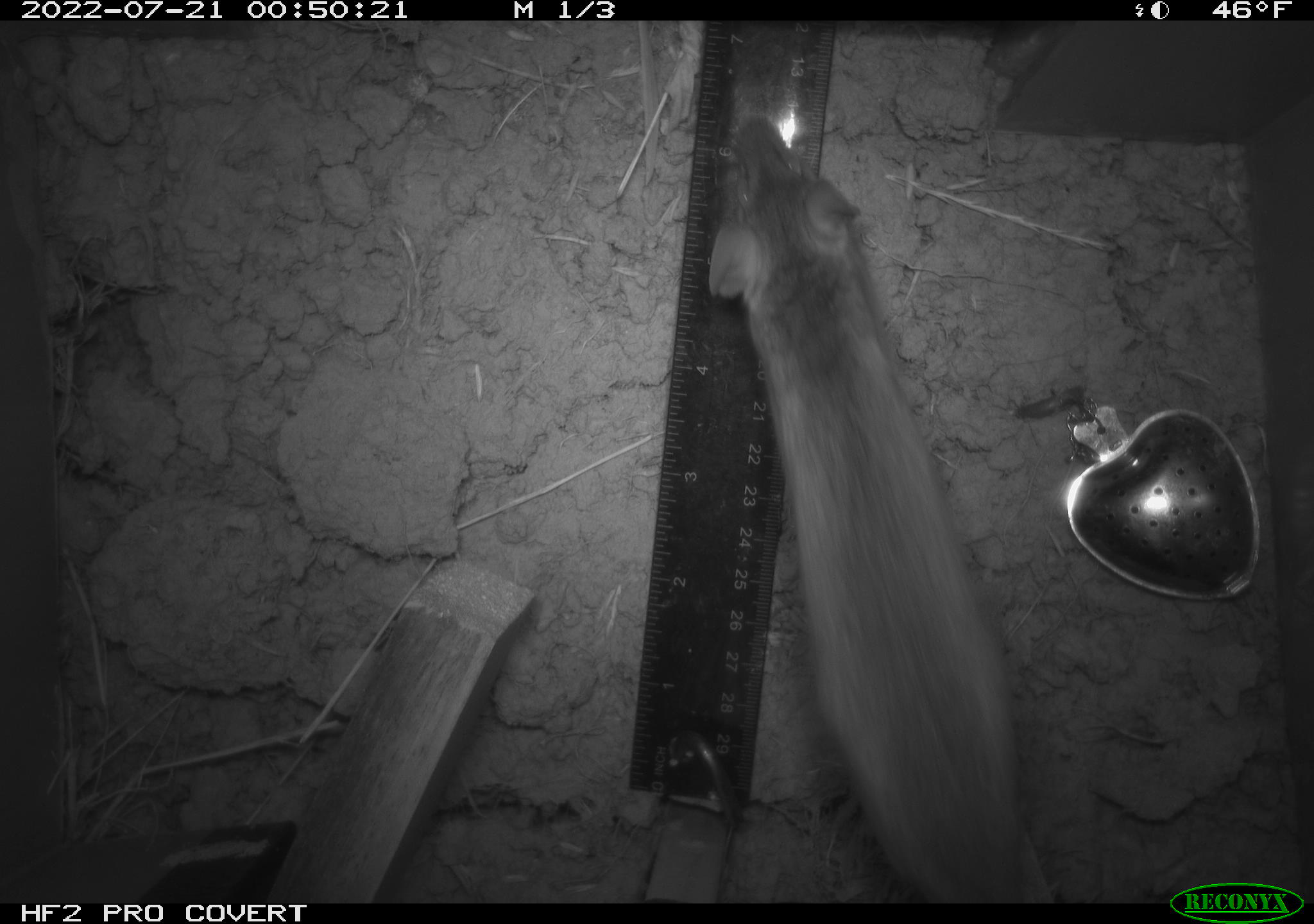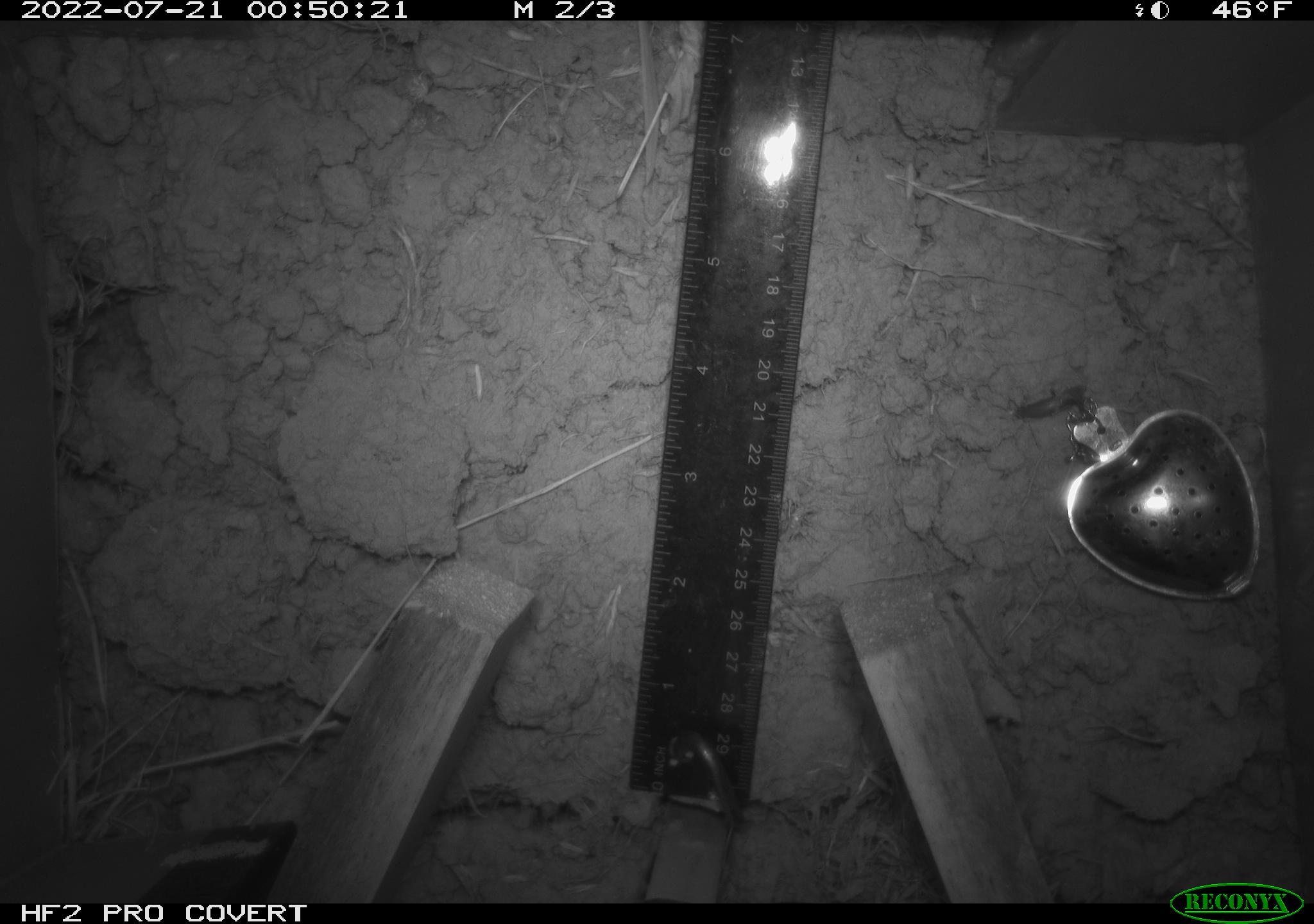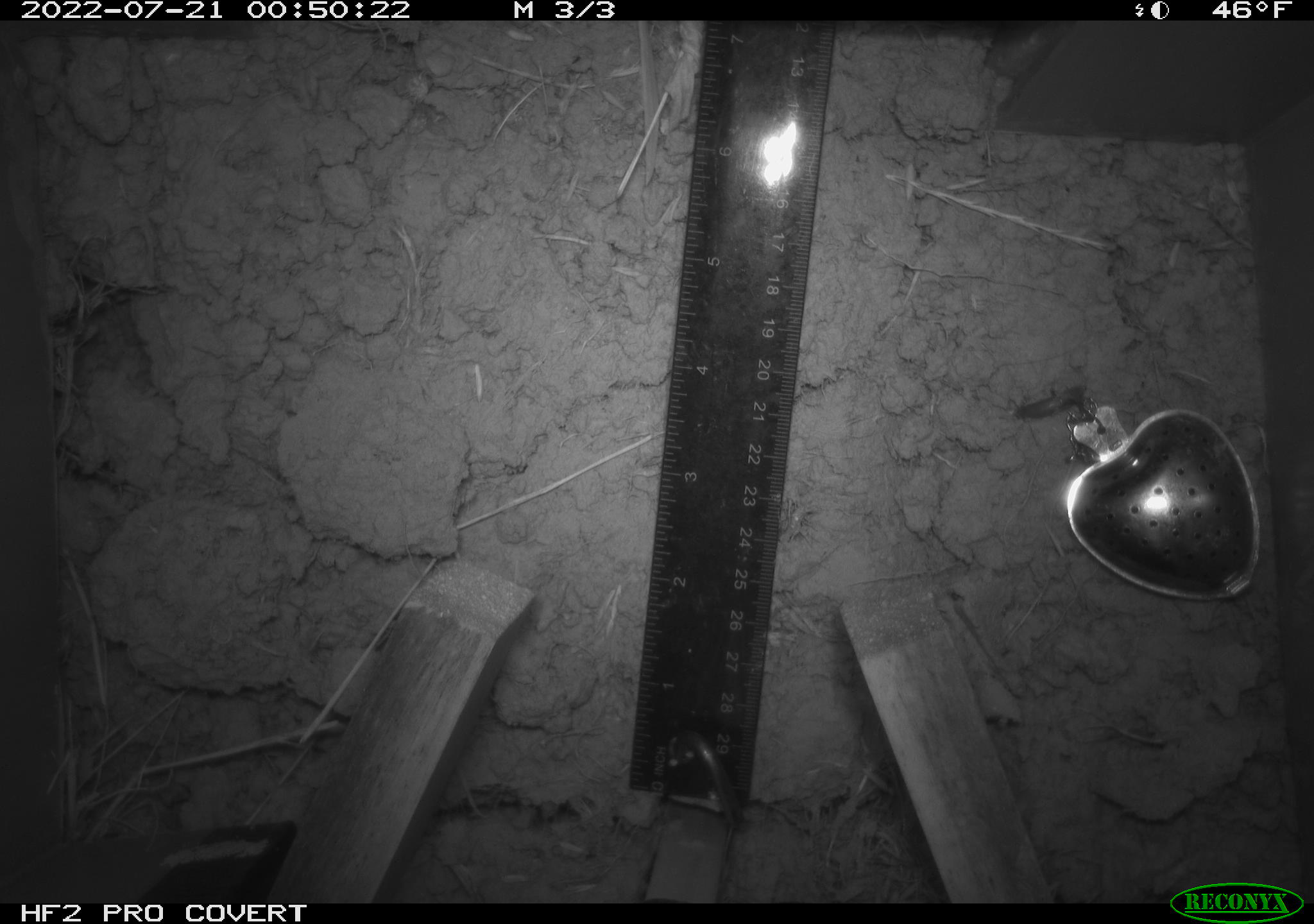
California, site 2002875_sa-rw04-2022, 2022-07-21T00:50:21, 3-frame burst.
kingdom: Animalia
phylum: Chordata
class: Mammalia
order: Rodentia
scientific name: Rodentia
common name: mouse species